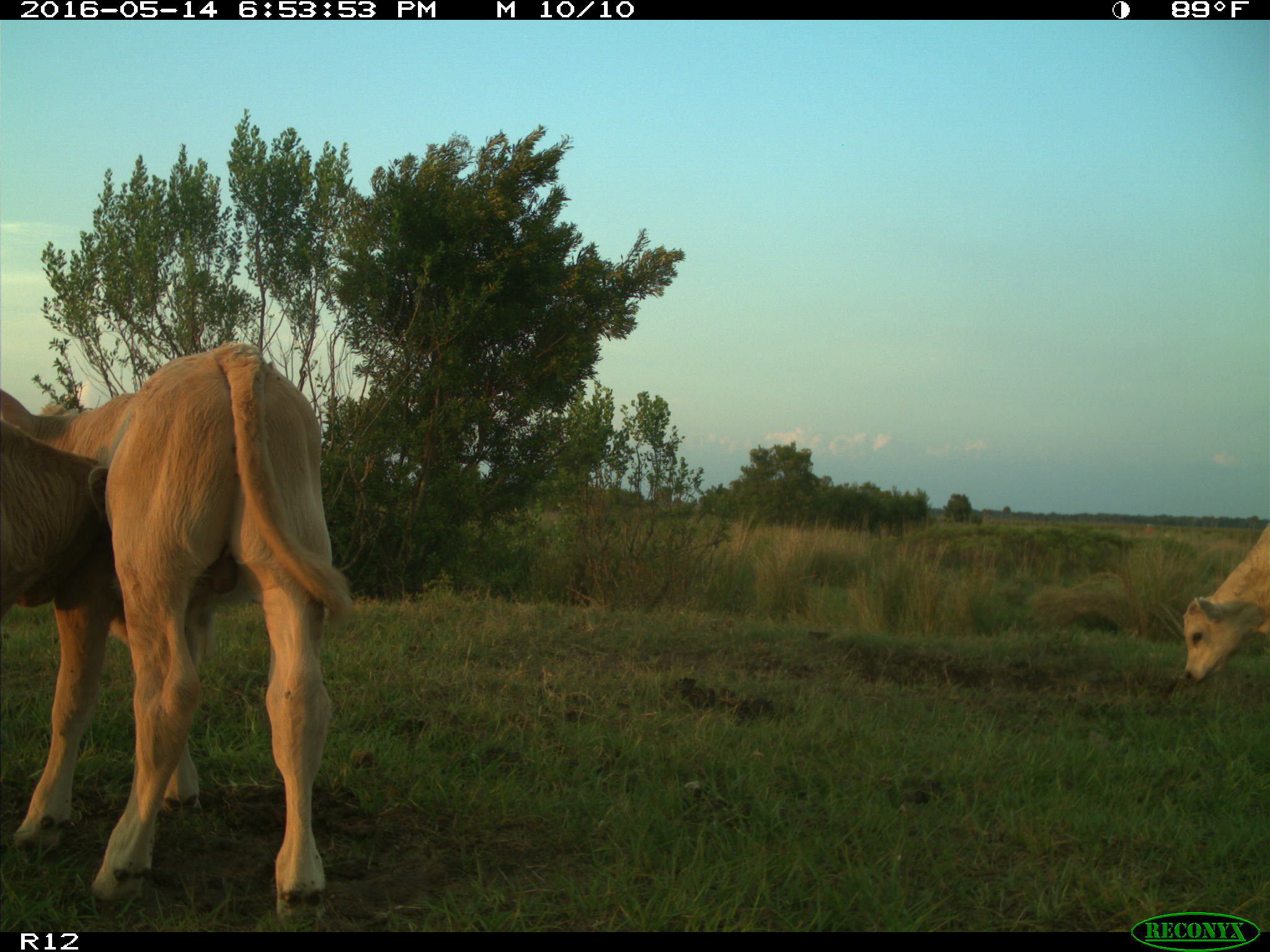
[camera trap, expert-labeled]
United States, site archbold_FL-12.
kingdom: Animalia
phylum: Chordata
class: Mammalia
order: Artiodactyla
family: Bovidae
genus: Bos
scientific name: Bos taurus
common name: domestic cow